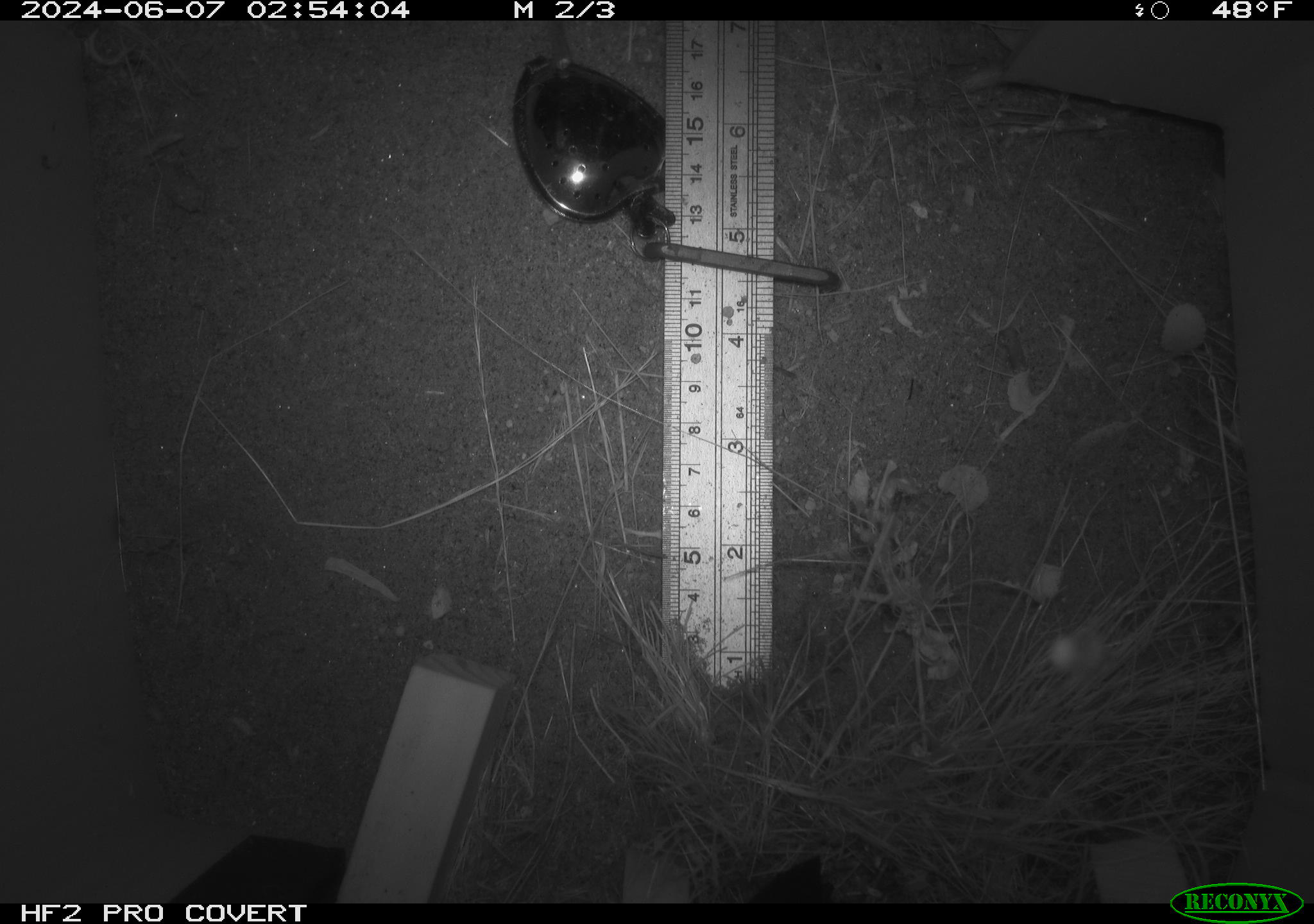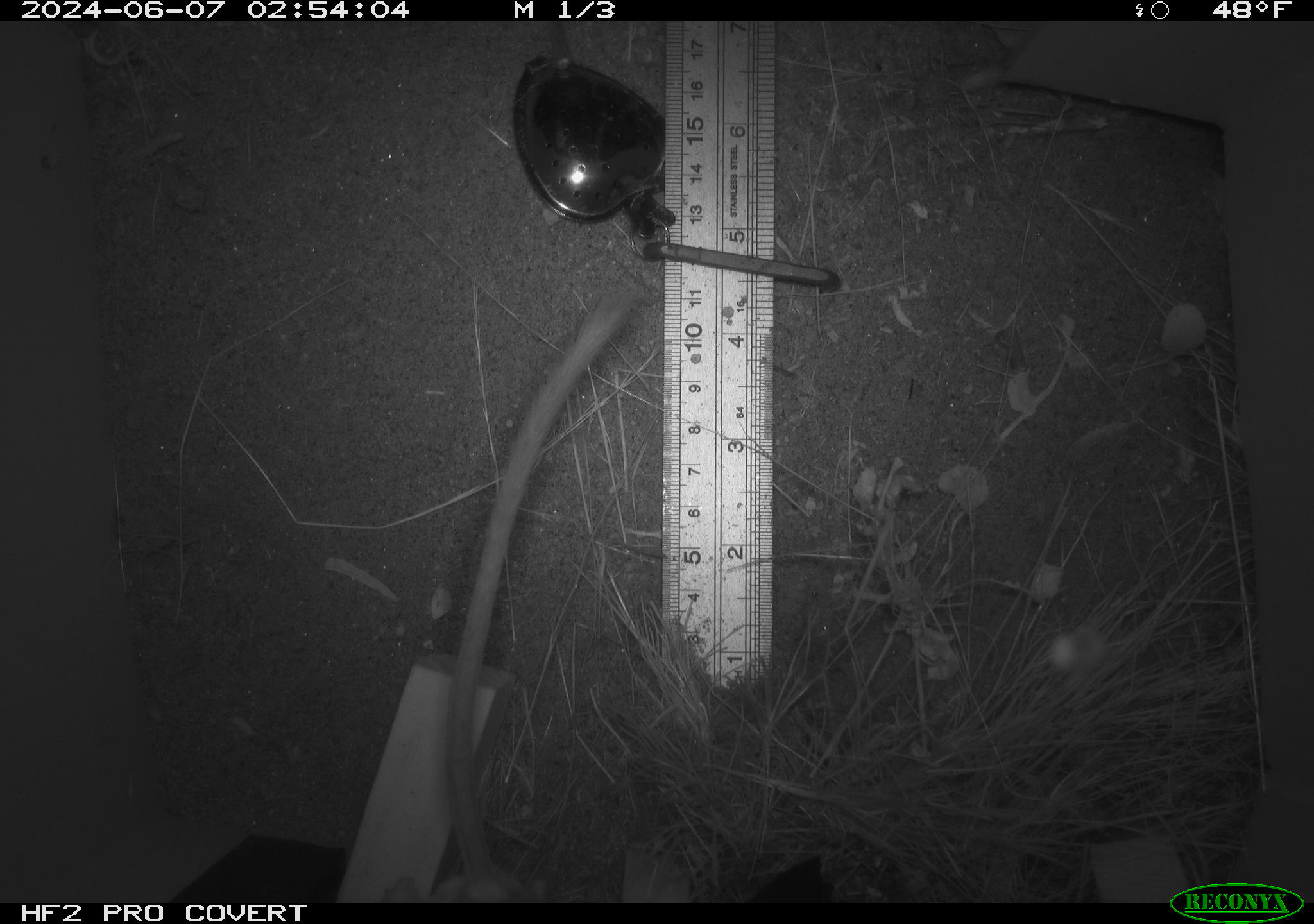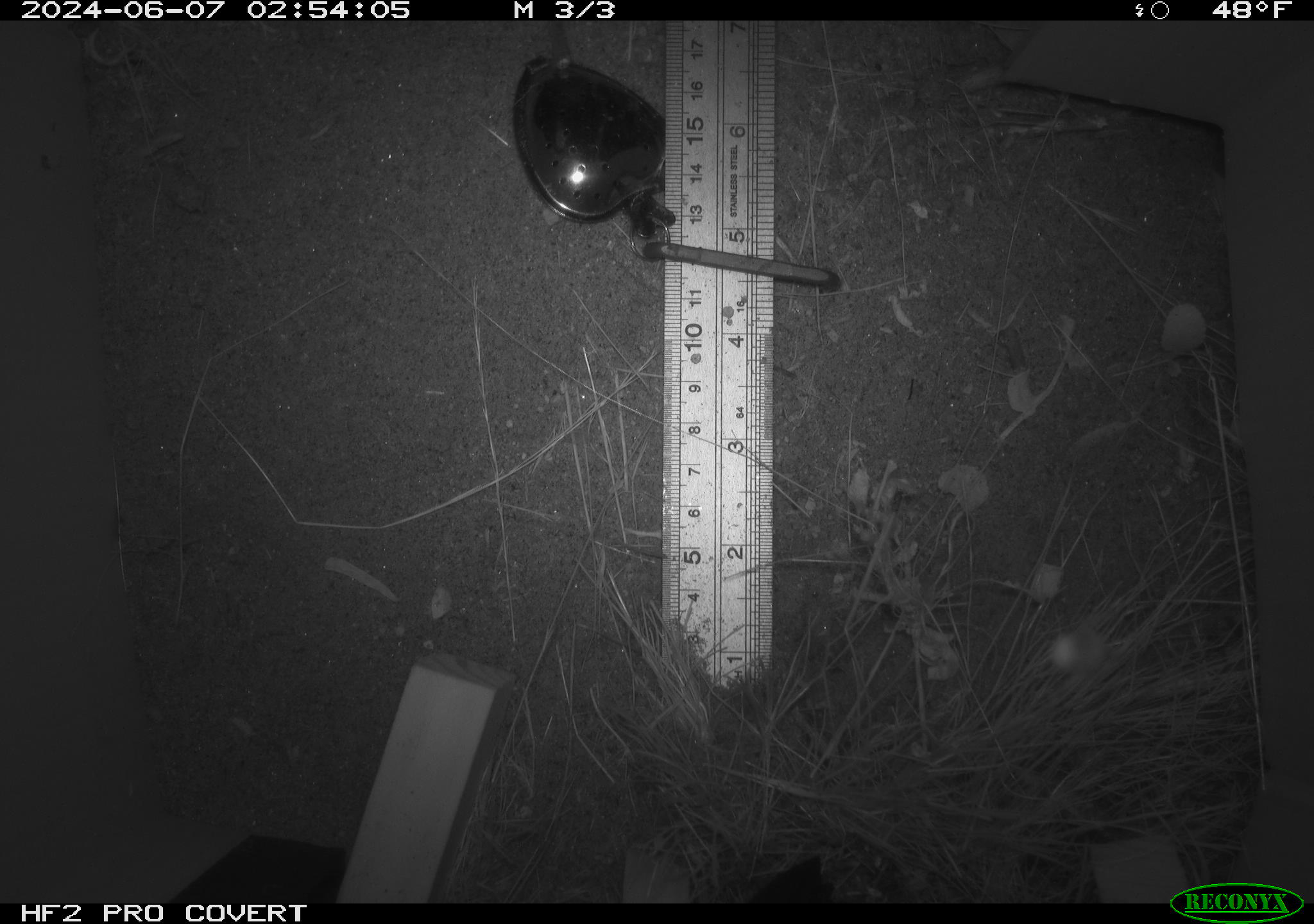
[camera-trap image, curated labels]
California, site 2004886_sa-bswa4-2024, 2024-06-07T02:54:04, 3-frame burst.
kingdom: Animalia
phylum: Chordata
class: Mammalia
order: Rodentia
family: Heteromyidae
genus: Dipodomys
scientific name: Dipodomys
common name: kangaroo rats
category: dipodomys species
Dipodomys species (kangaroo rats) (Dipodomys).